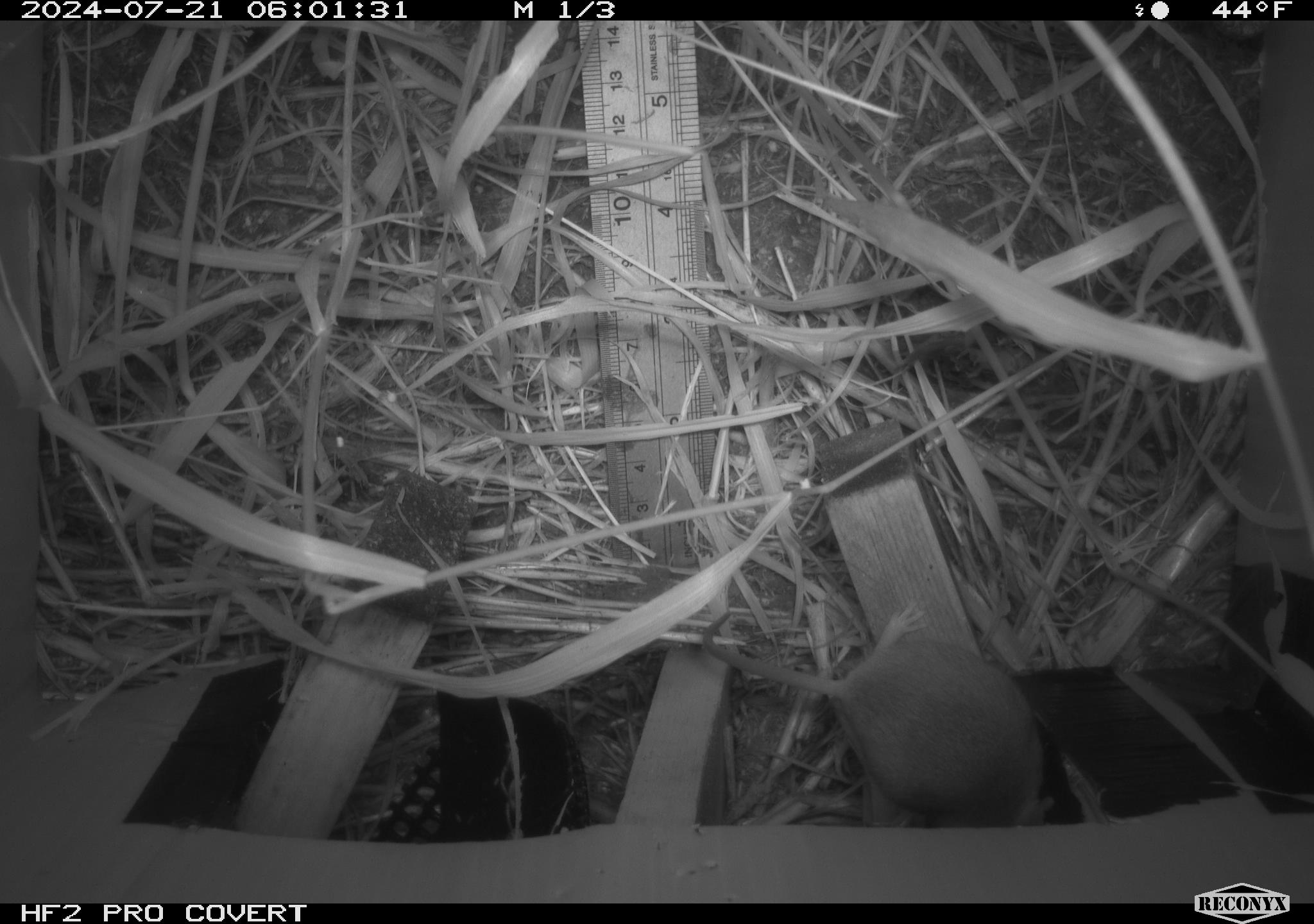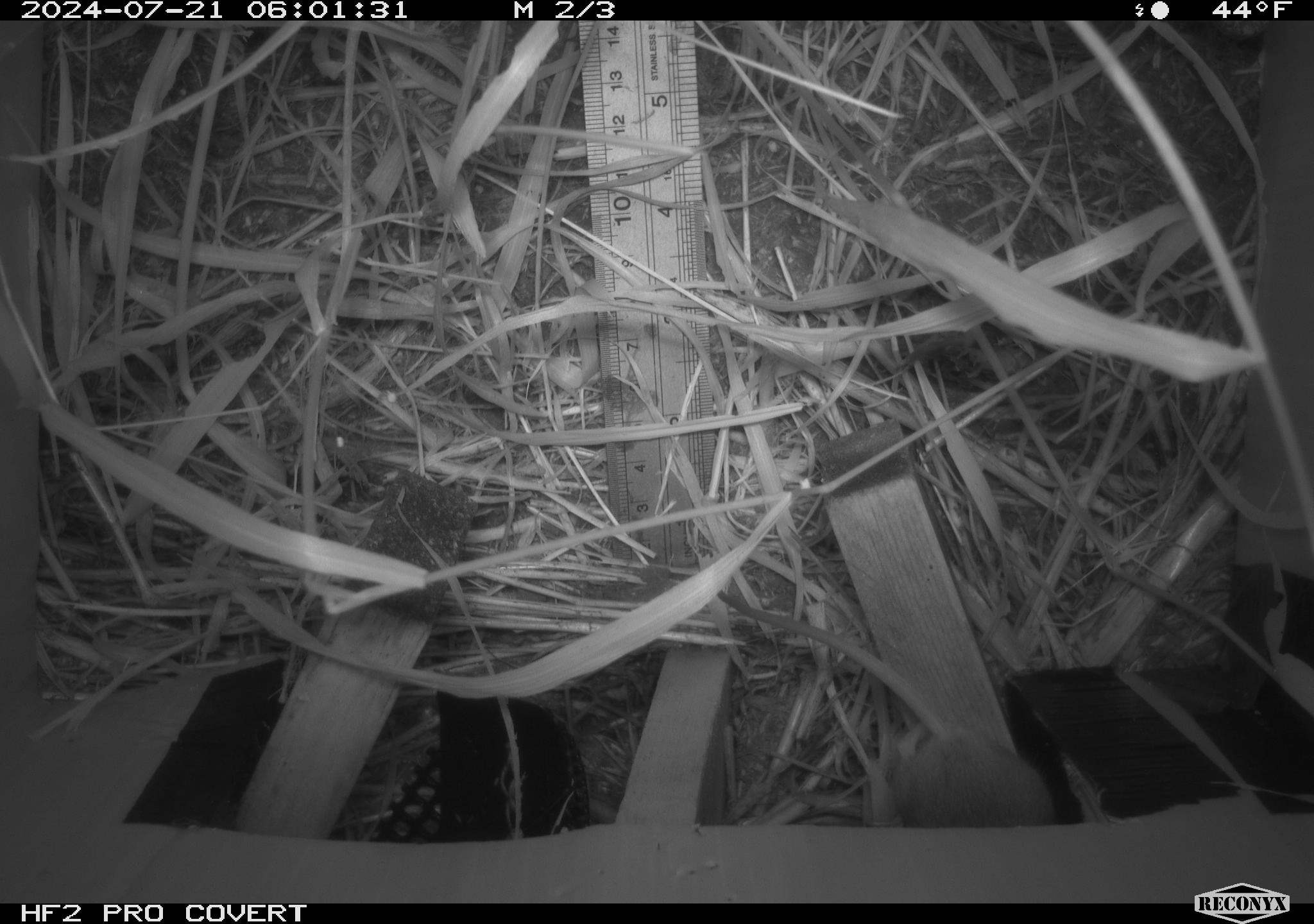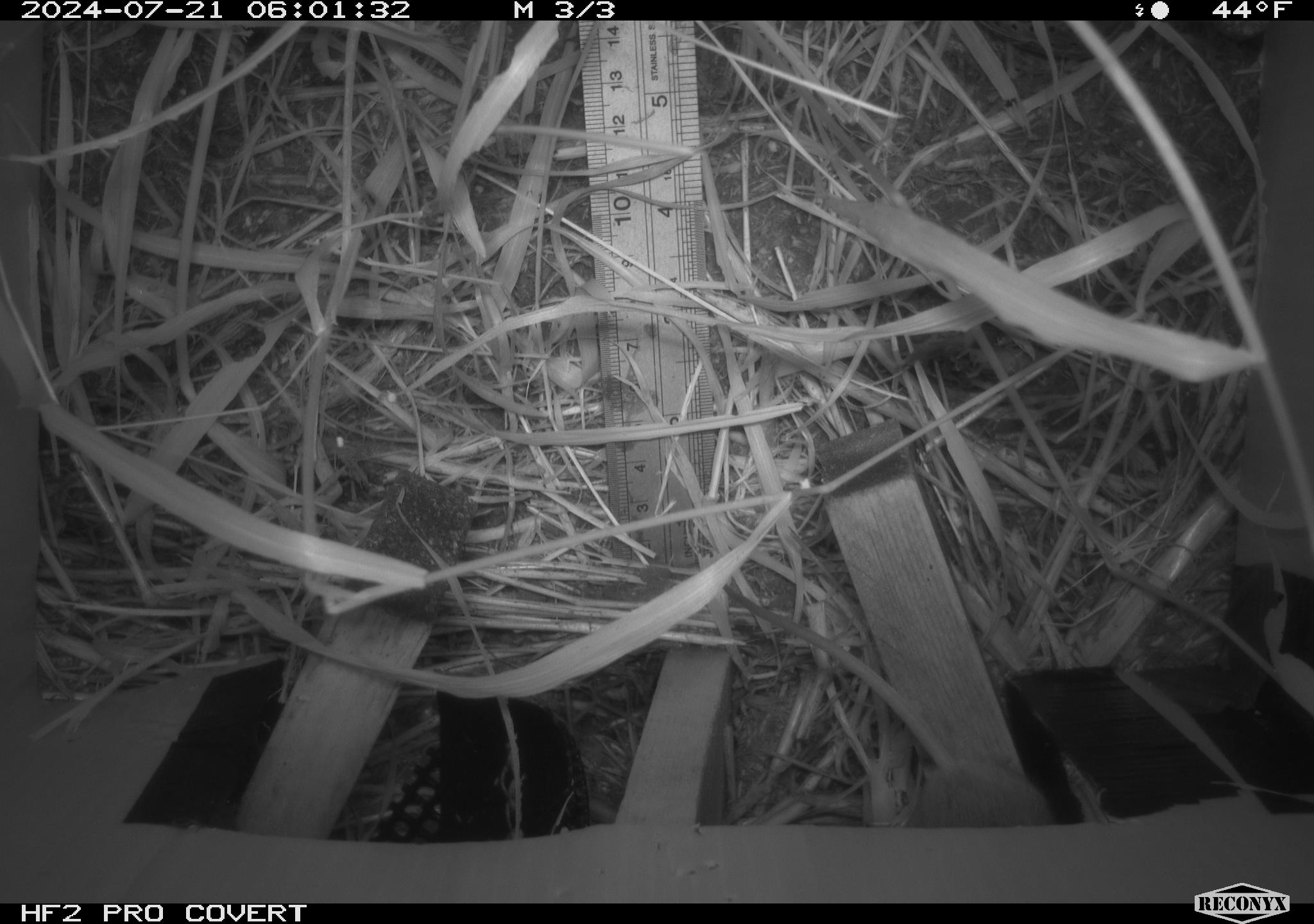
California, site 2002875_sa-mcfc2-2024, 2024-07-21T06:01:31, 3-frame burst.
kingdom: Animalia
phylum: Chordata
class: Mammalia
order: Rodentia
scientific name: Rodentia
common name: rodent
Rodent (Rodentia).